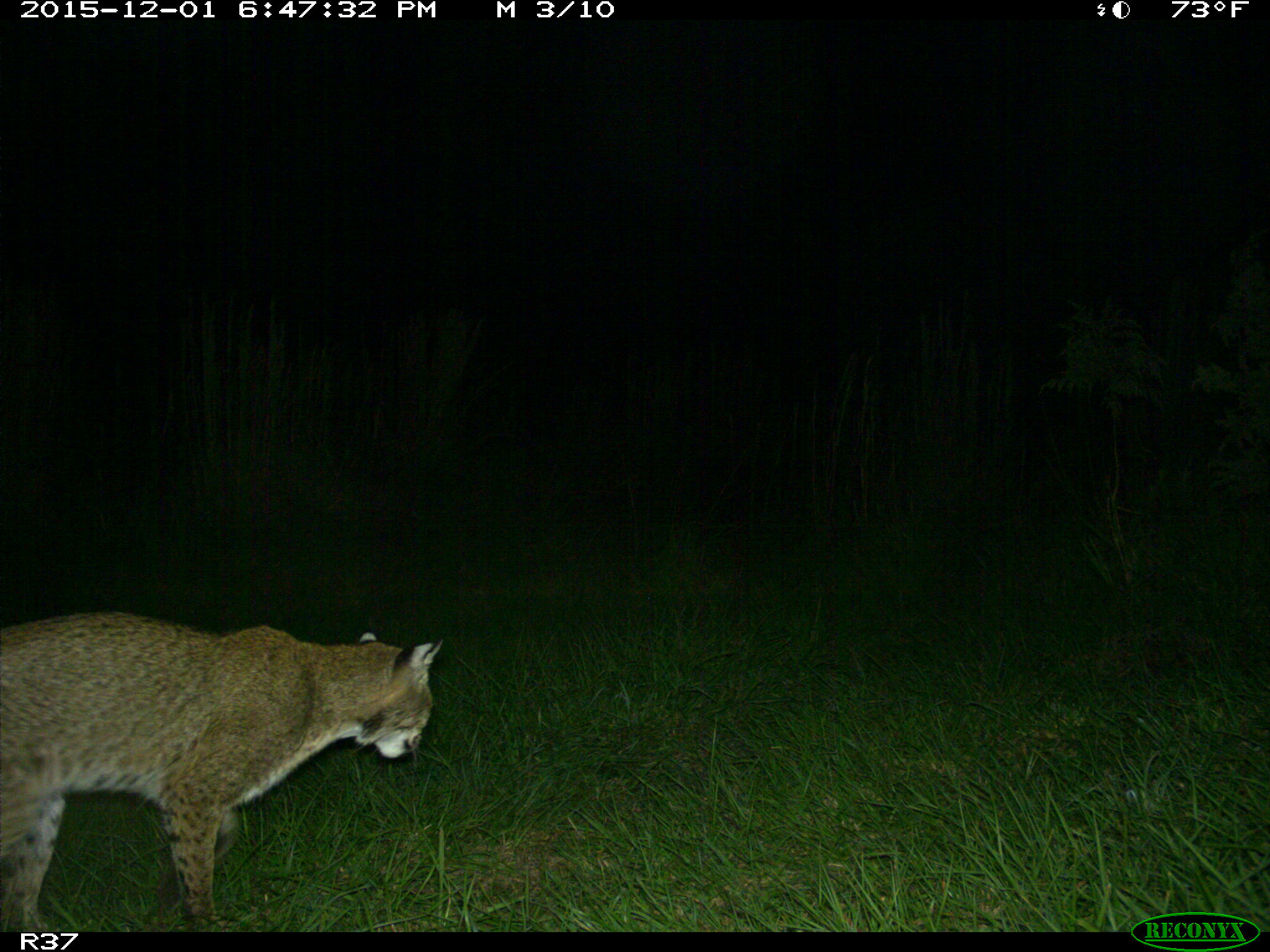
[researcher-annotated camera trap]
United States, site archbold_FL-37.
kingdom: Animalia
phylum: Chordata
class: Mammalia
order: Carnivora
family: Felidae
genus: Lynx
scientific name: Lynx rufus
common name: bobcat